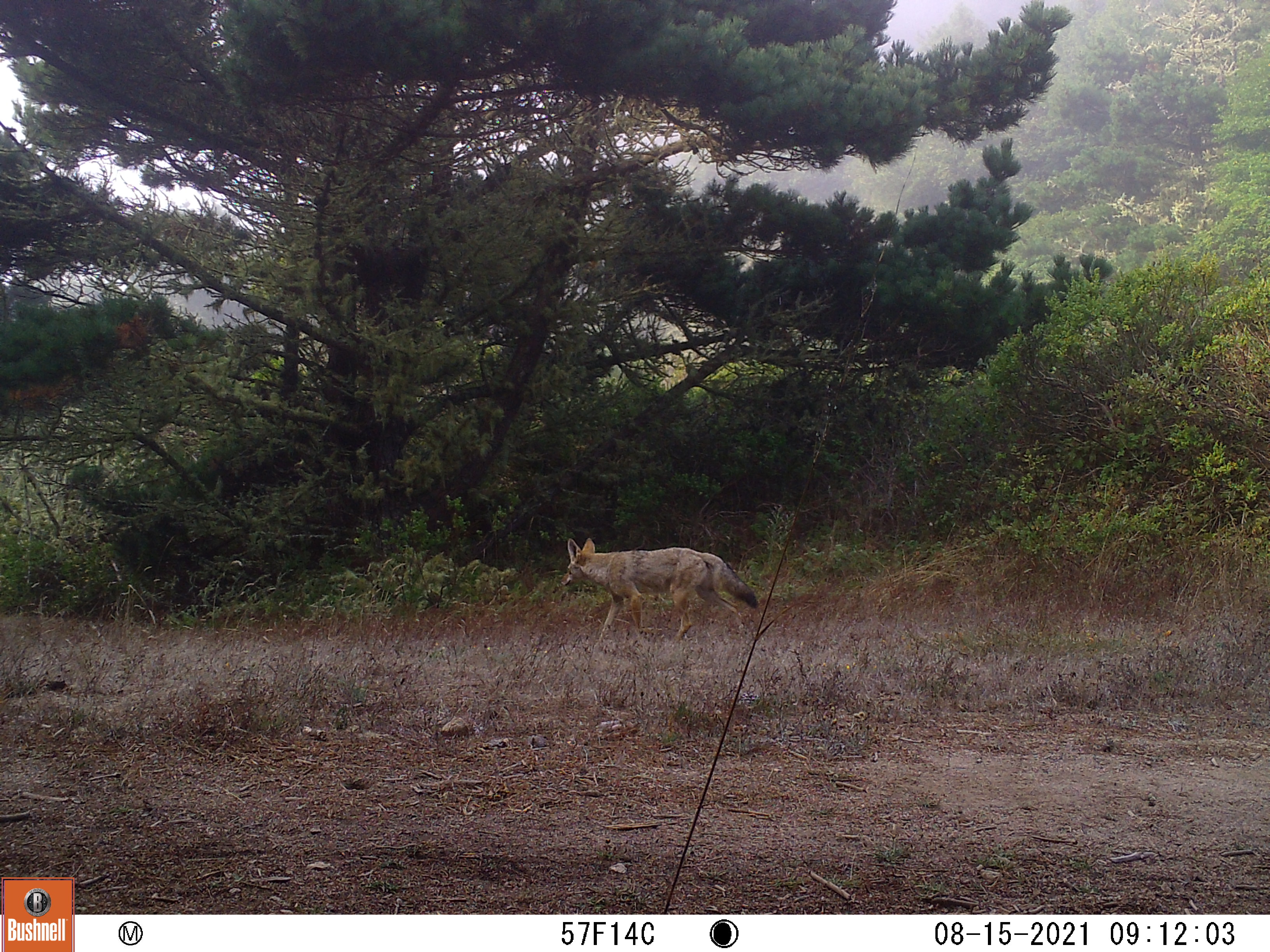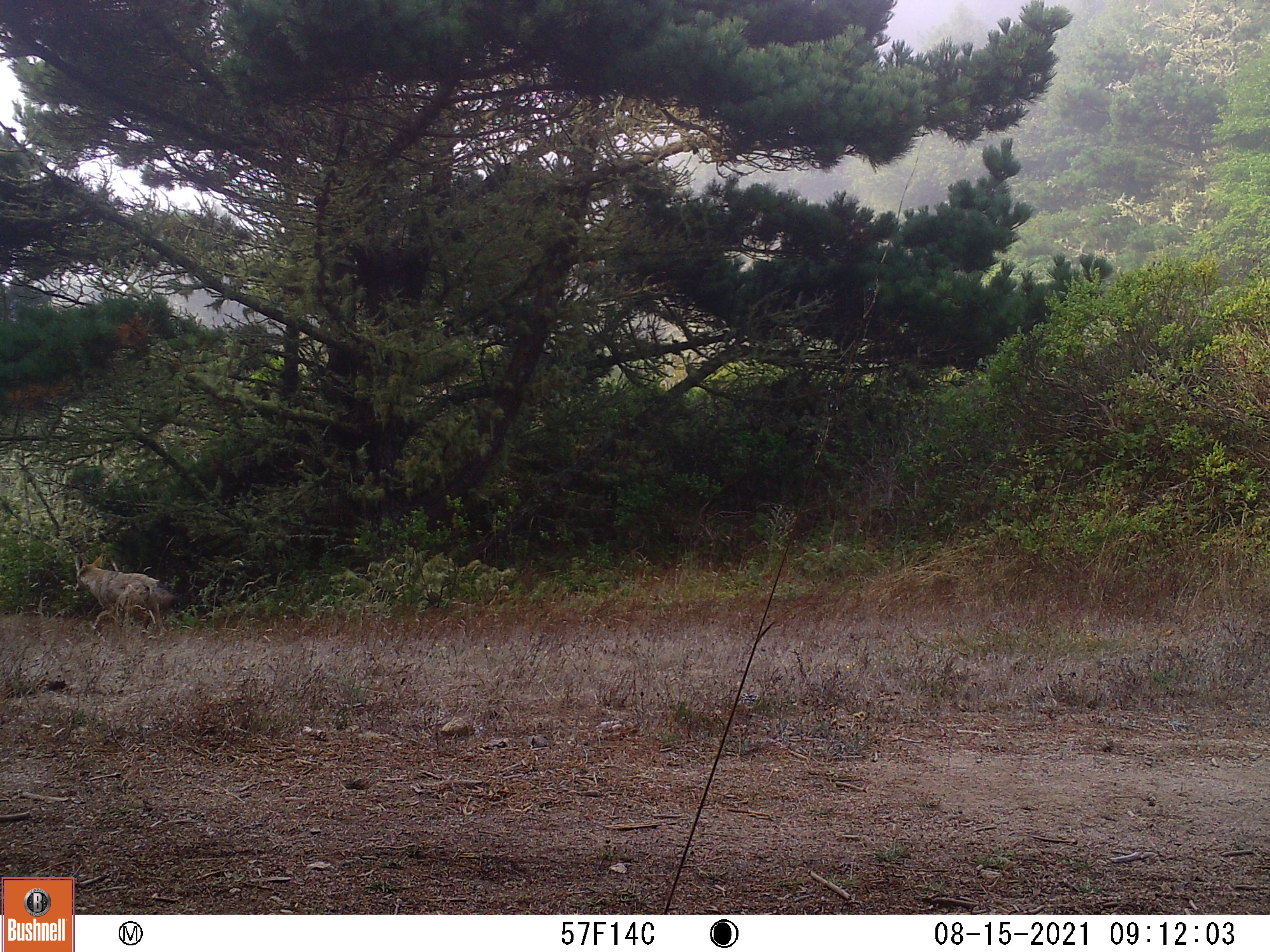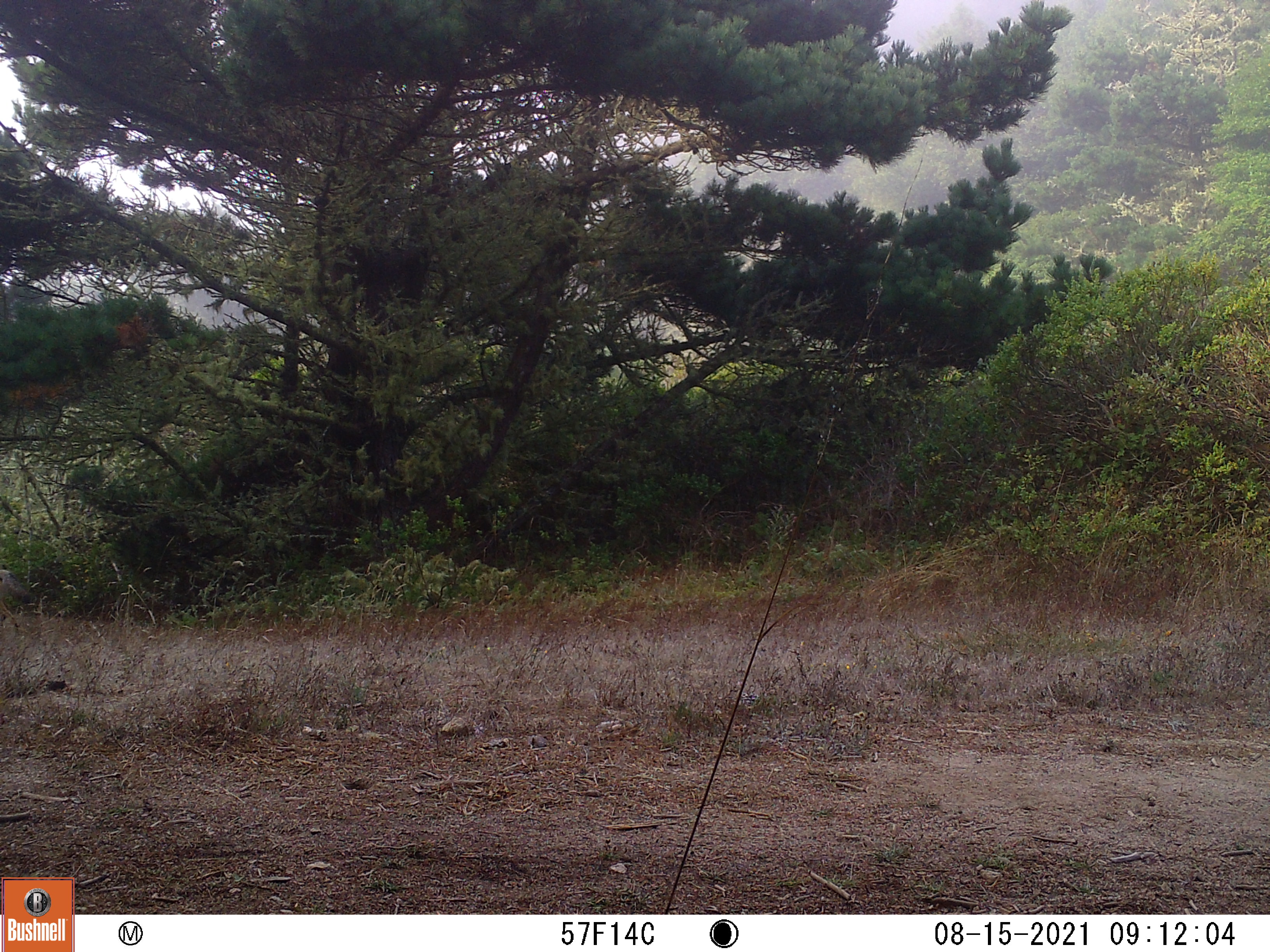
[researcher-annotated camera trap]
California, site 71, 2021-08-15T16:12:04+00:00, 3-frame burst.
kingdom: Animalia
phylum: Chordata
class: Mammalia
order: Carnivora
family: Canidae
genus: Canis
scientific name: Canis latrans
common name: coyote